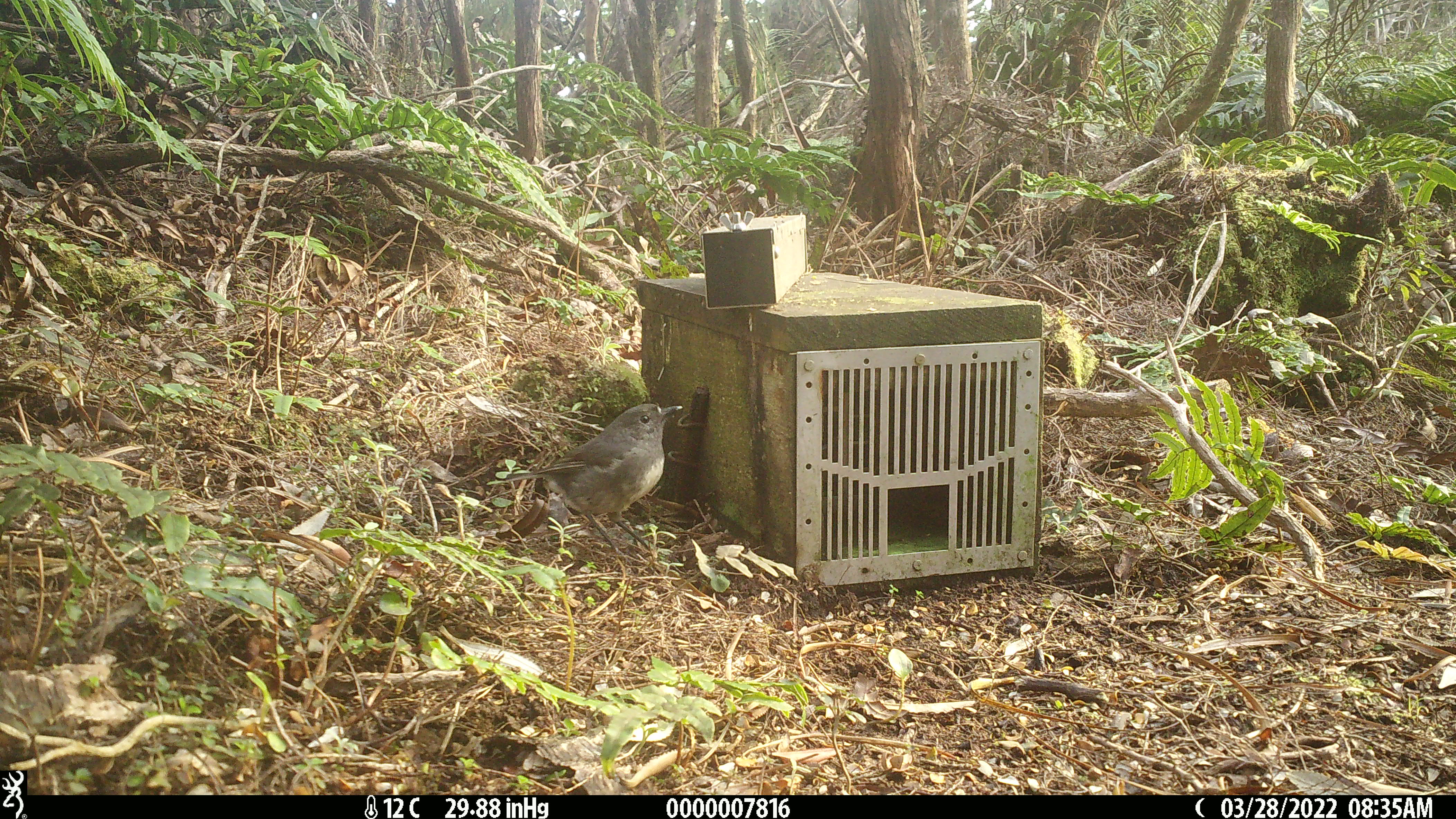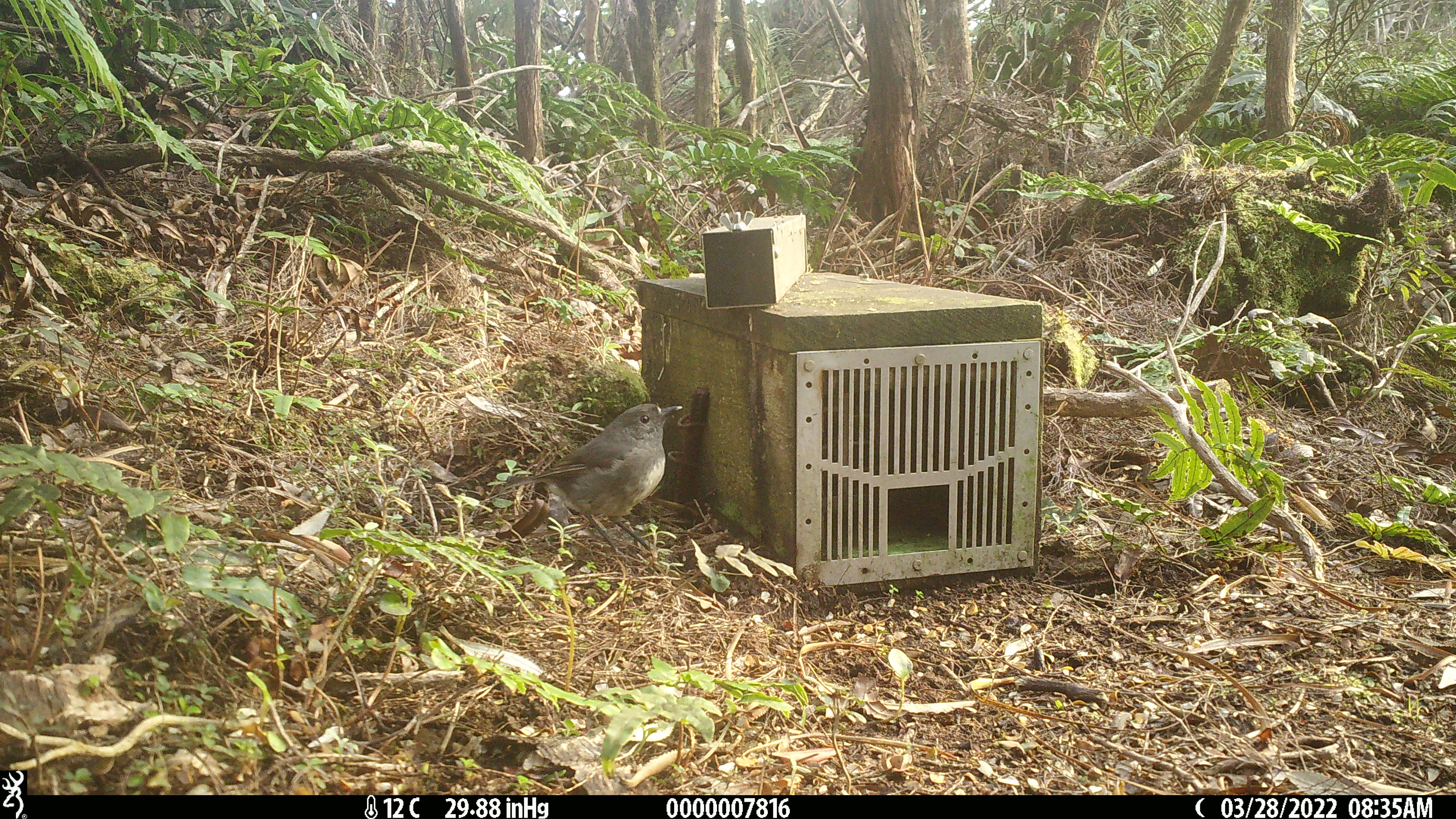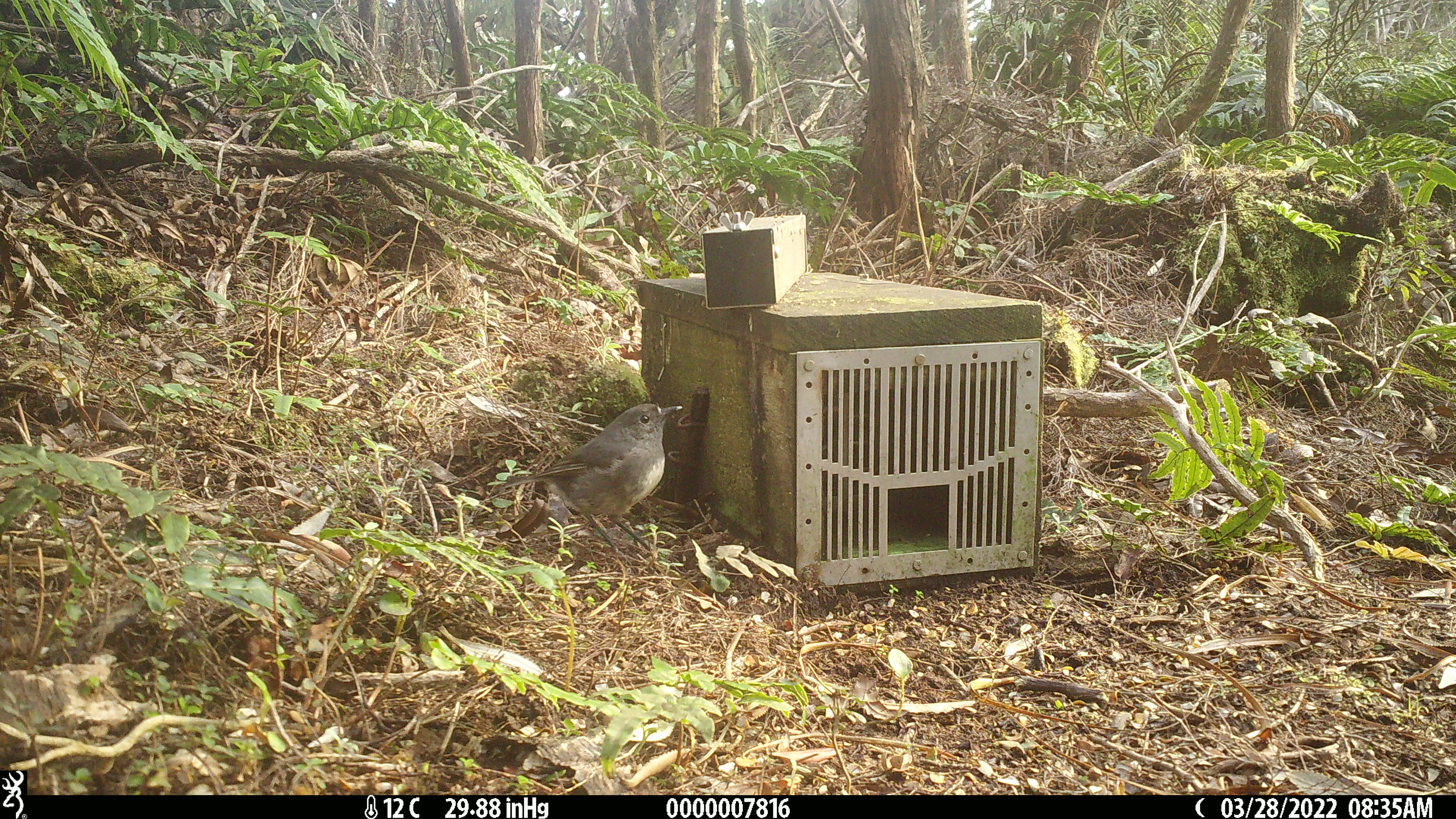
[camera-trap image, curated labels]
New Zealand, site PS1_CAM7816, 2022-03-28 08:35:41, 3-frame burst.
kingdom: Animalia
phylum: Chordata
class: Aves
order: Passeriformes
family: Petroicidae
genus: Petroica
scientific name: Petroica australis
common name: new zealand robin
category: robin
Robin (new zealand robin) (Petroica australis).